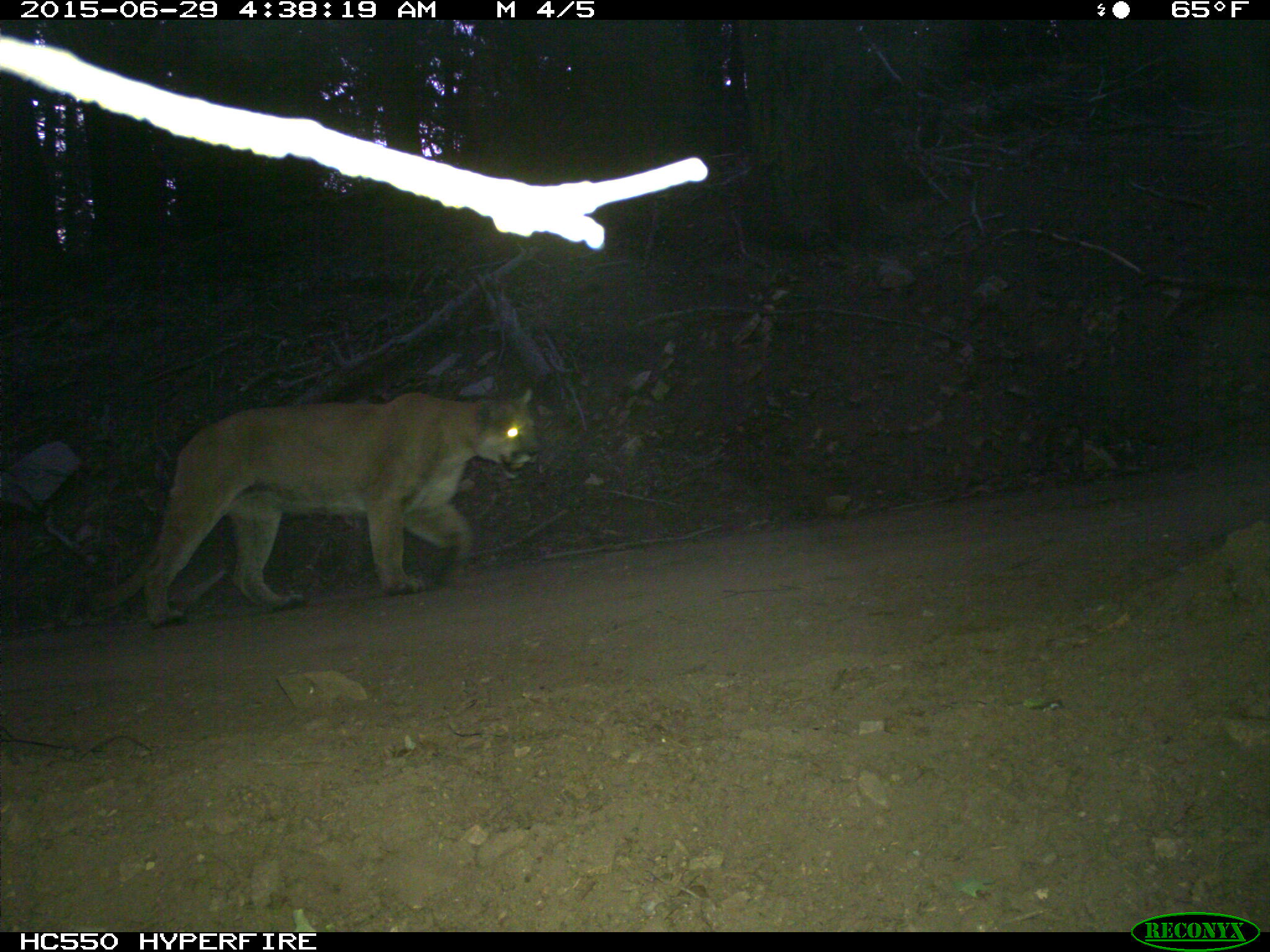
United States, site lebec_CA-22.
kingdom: Animalia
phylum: Chordata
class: Mammalia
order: Carnivora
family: Felidae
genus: Puma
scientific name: Puma concolor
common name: mountain lion